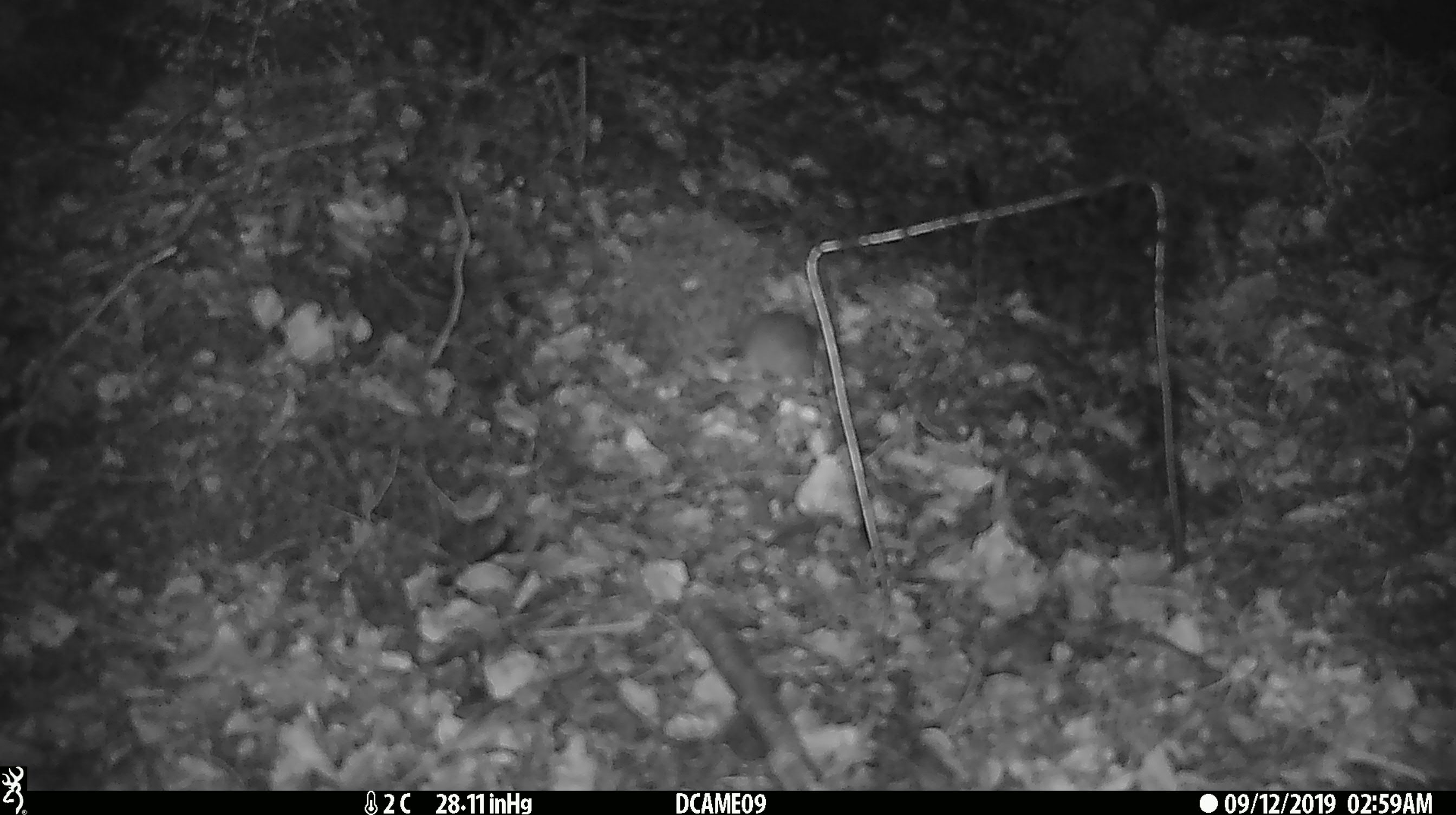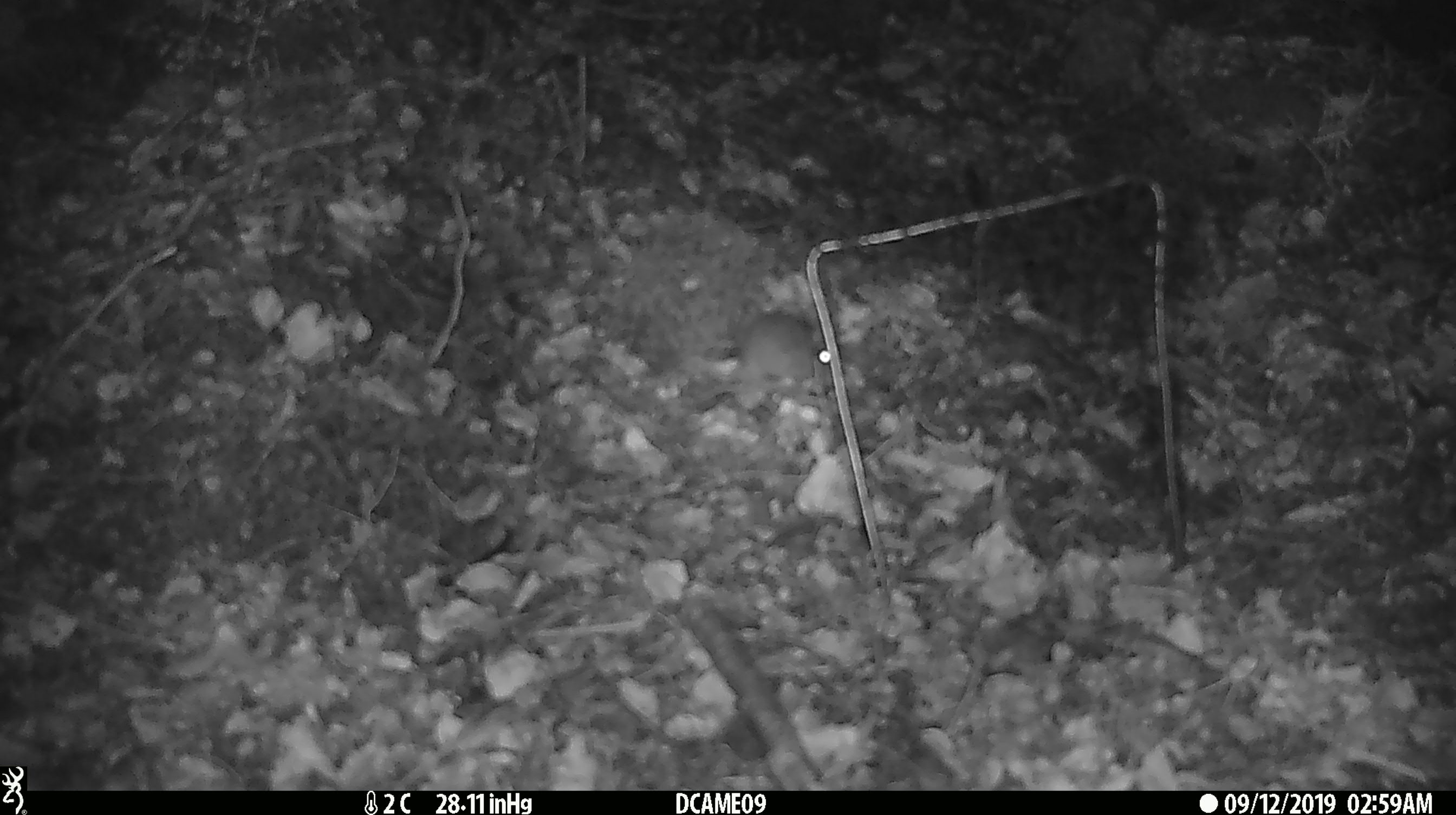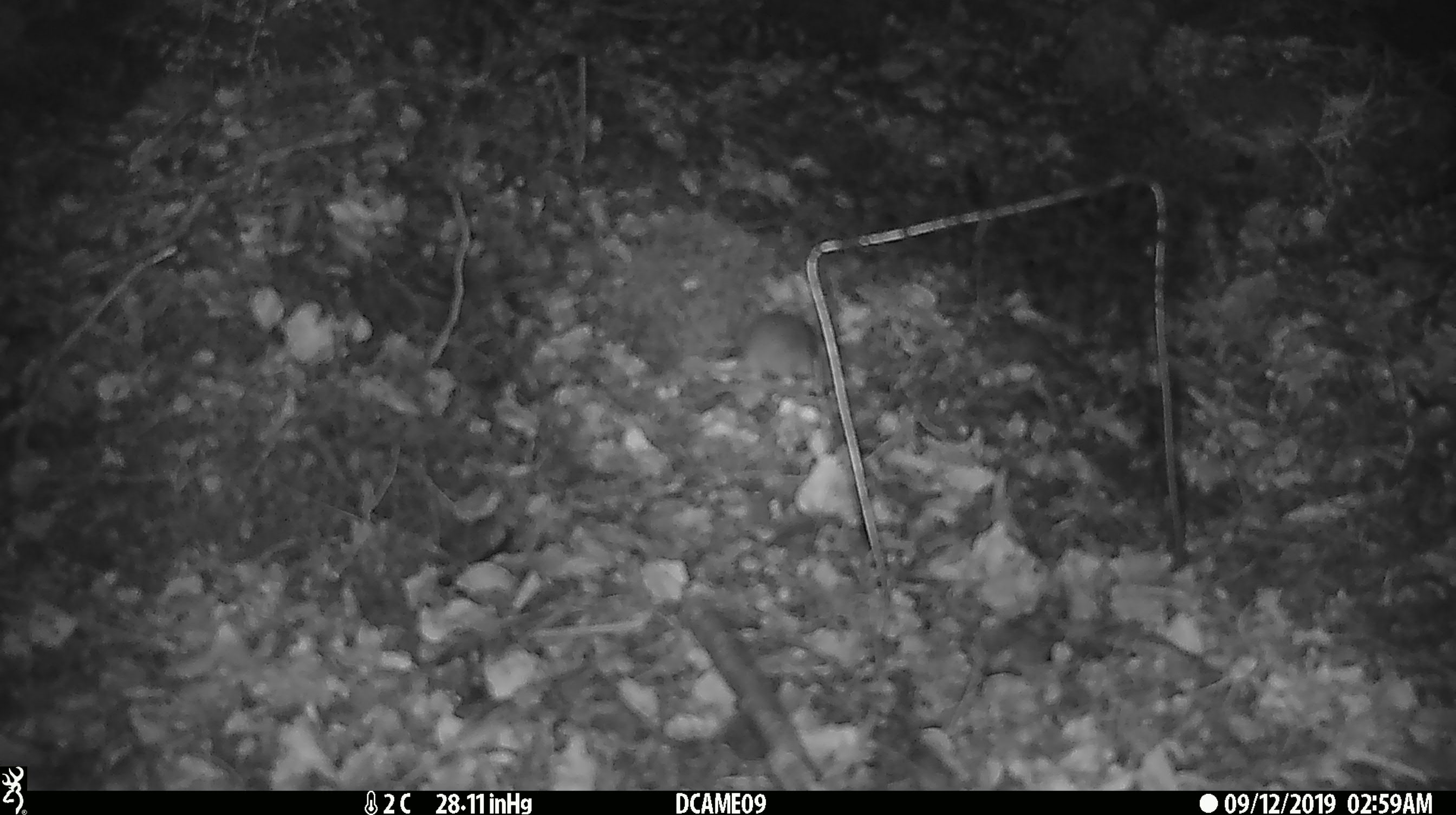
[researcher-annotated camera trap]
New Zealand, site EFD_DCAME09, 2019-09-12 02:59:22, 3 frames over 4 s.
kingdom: Animalia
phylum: Chordata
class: Mammalia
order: Rodentia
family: Muridae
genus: Mus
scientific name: Mus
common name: mouse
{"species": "mouse (Mus)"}